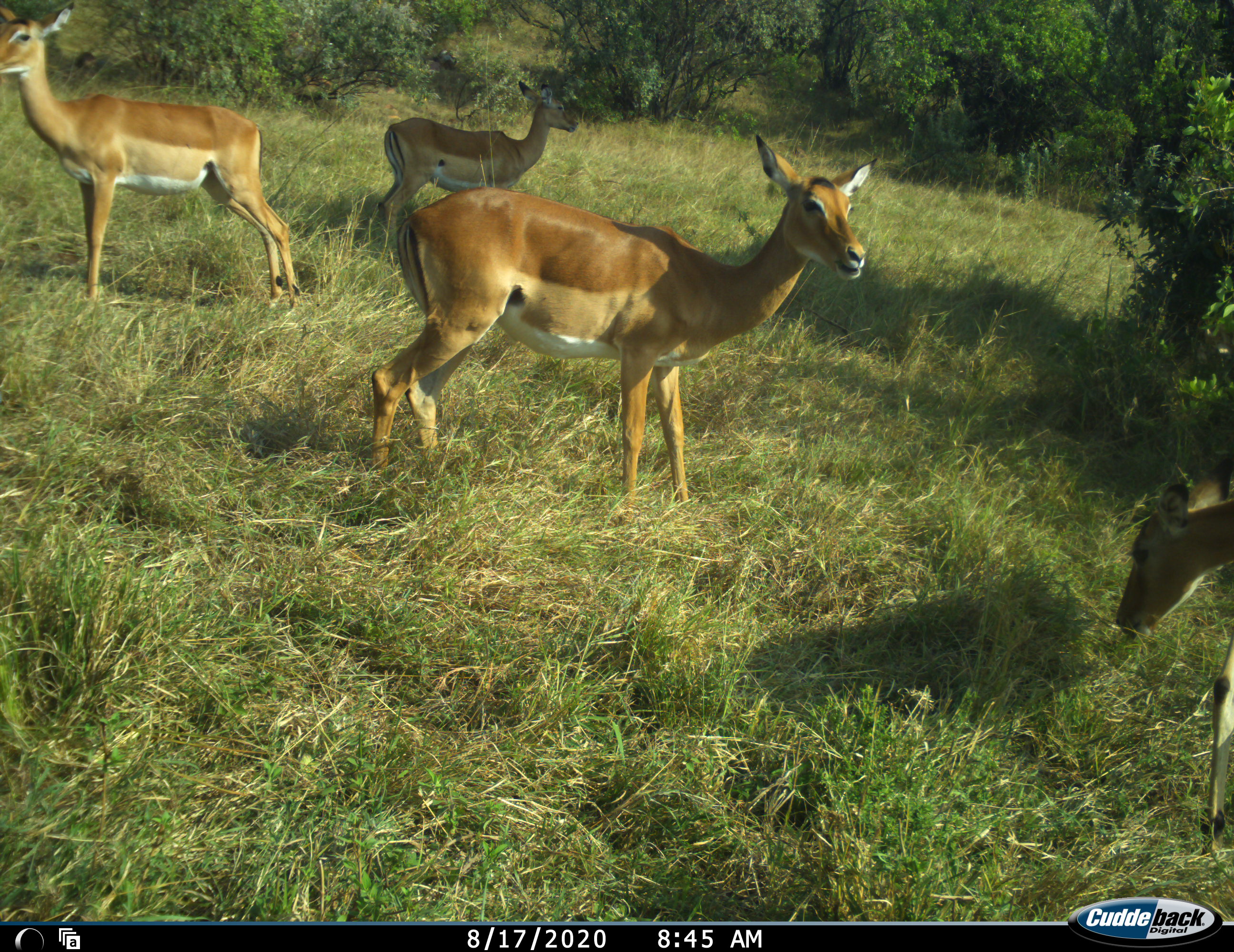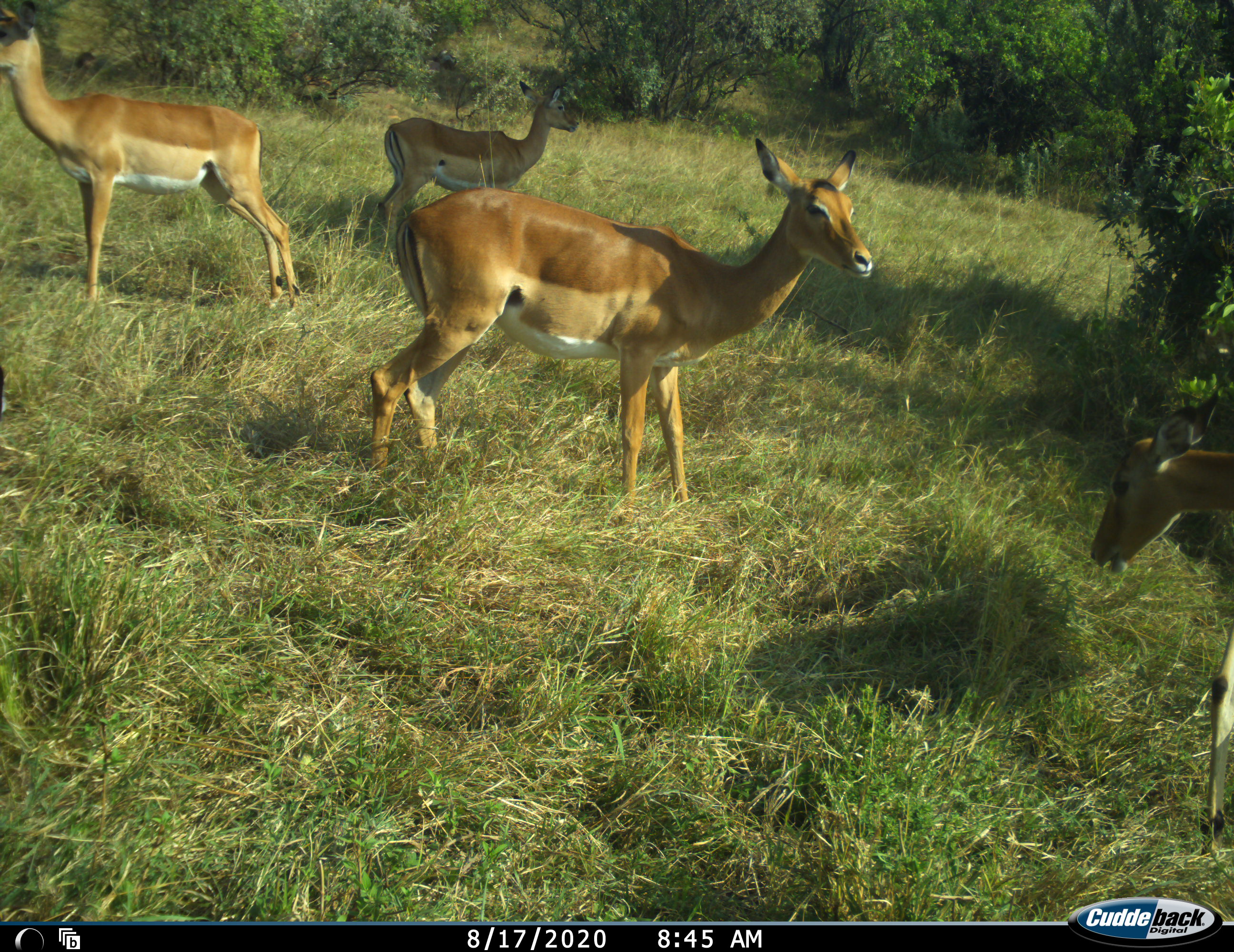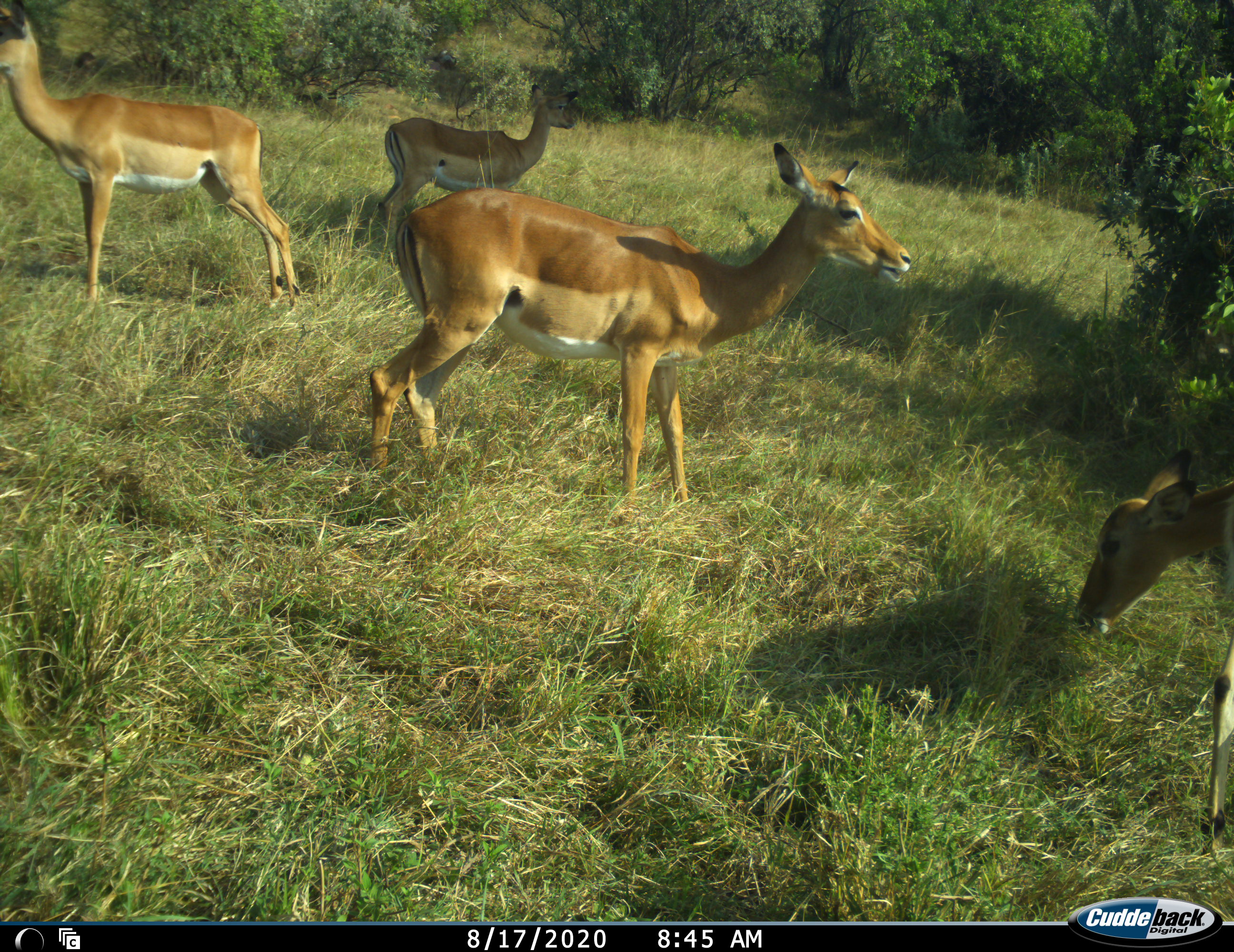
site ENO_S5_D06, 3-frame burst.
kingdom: Animalia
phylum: Chordata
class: Mammalia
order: Artiodactyla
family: Bovidae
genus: Aepyceros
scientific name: Aepyceros melampus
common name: impala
Impala (Aepyceros melampus), count 4. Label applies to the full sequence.